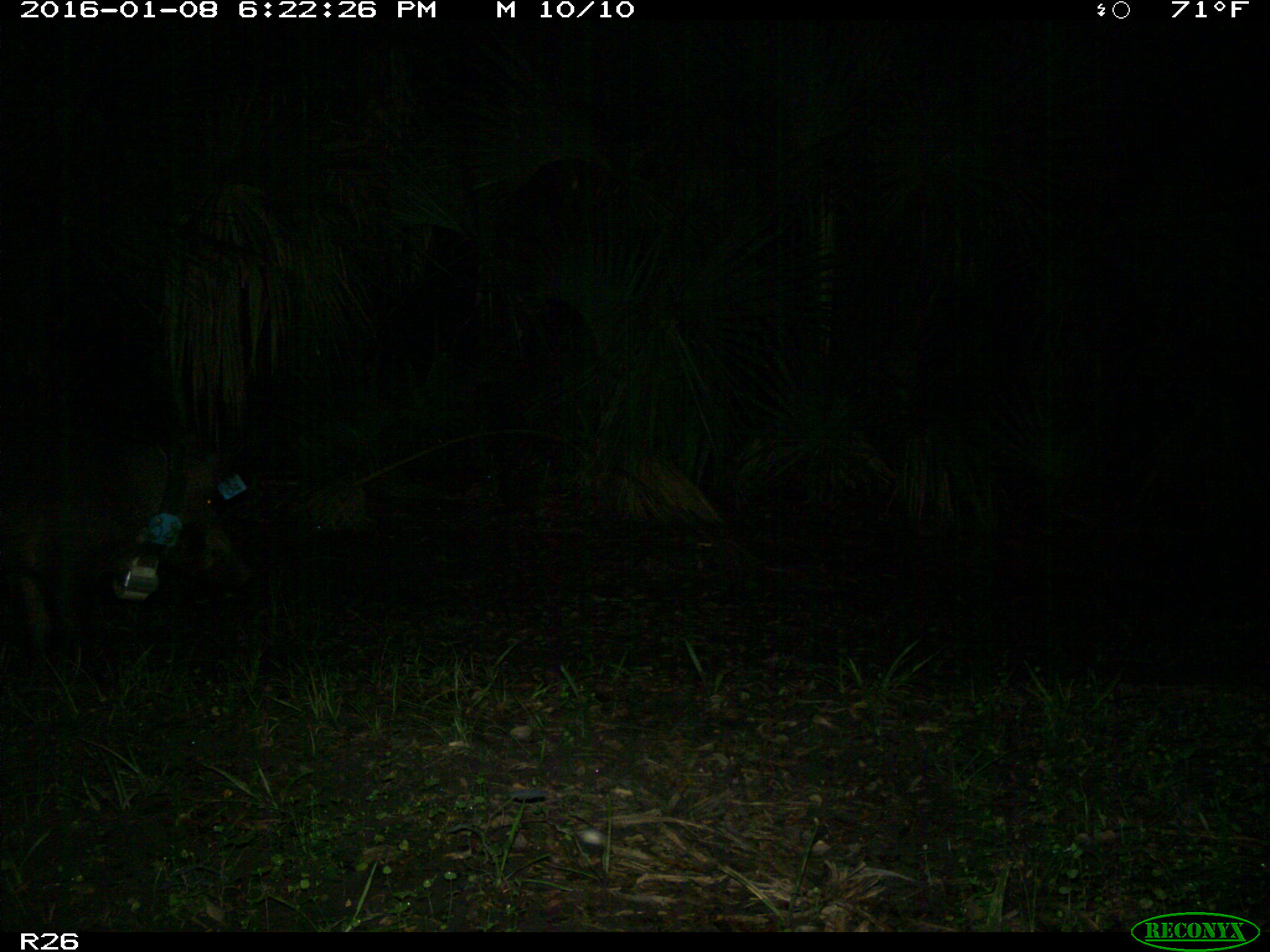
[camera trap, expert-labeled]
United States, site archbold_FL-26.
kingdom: Animalia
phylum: Chordata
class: Mammalia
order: Artiodactyla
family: Suidae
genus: Sus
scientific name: Sus scrofa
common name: wild boar